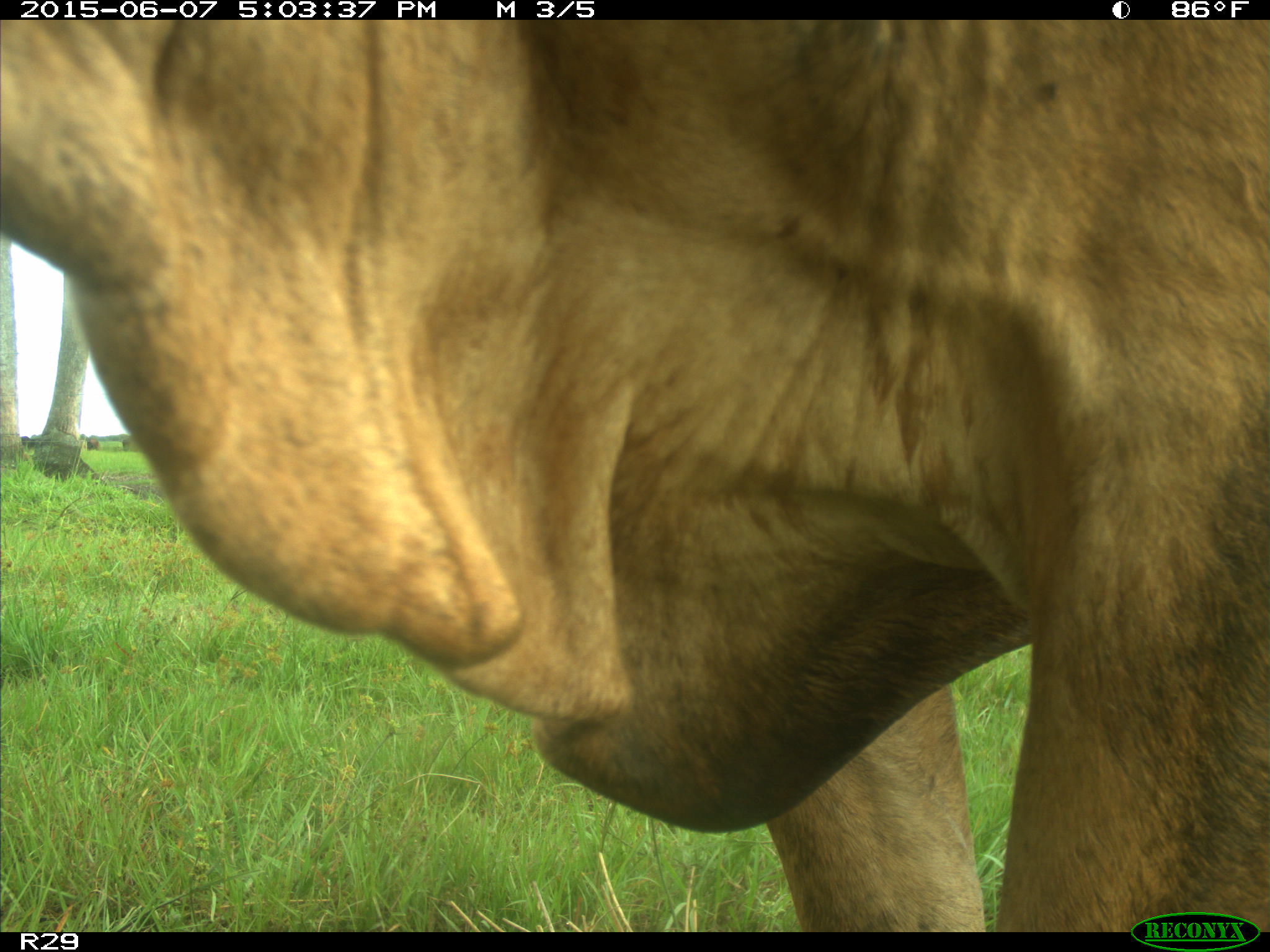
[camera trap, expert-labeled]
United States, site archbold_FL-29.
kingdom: Animalia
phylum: Chordata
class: Mammalia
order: Artiodactyla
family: Bovidae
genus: Bos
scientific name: Bos taurus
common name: domestic cow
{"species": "Bos taurus (domestic cow)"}